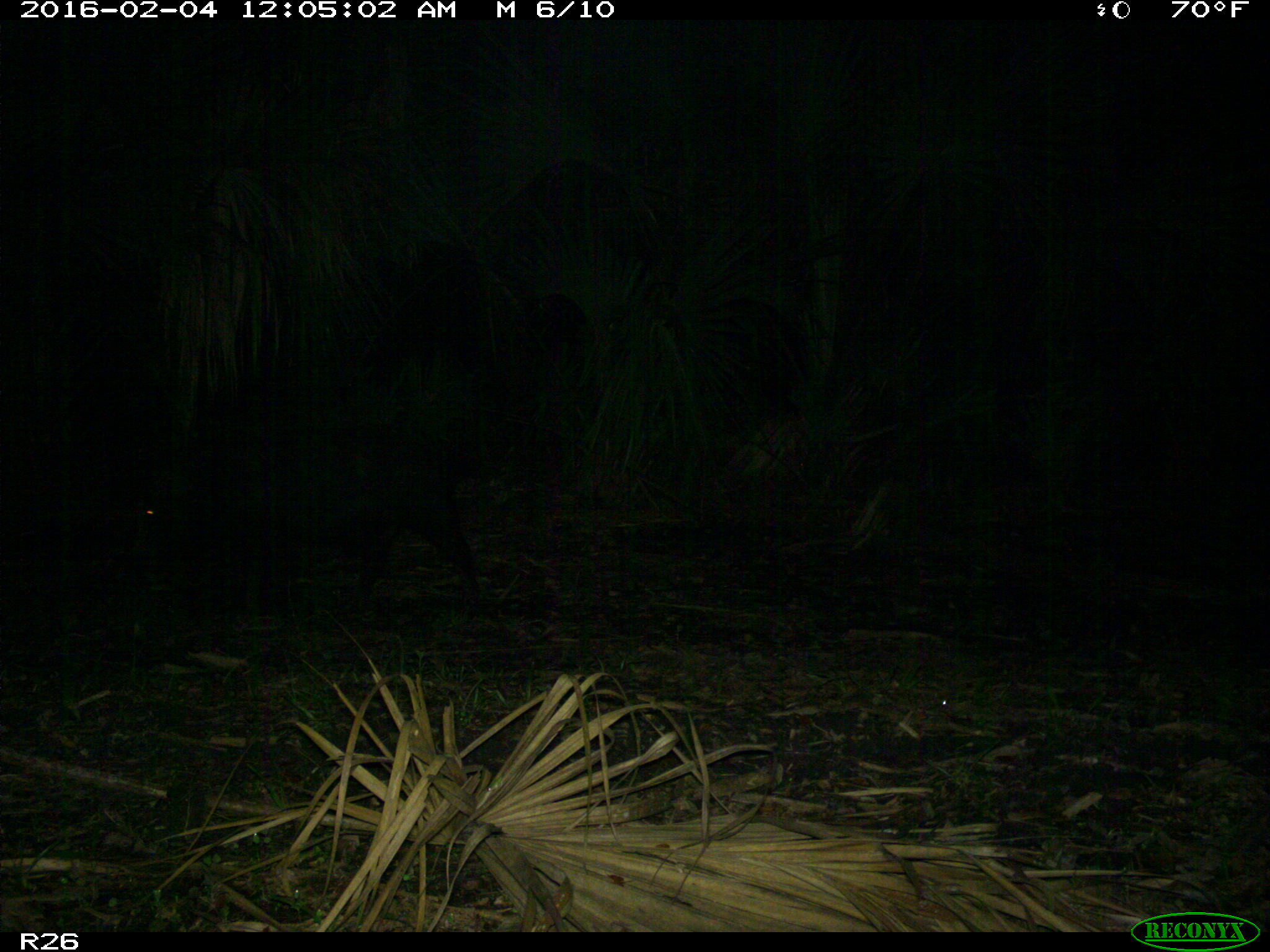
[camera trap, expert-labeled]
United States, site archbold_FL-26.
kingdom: Animalia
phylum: Chordata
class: Mammalia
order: Artiodactyla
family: Suidae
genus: Sus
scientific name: Sus scrofa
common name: wild boar